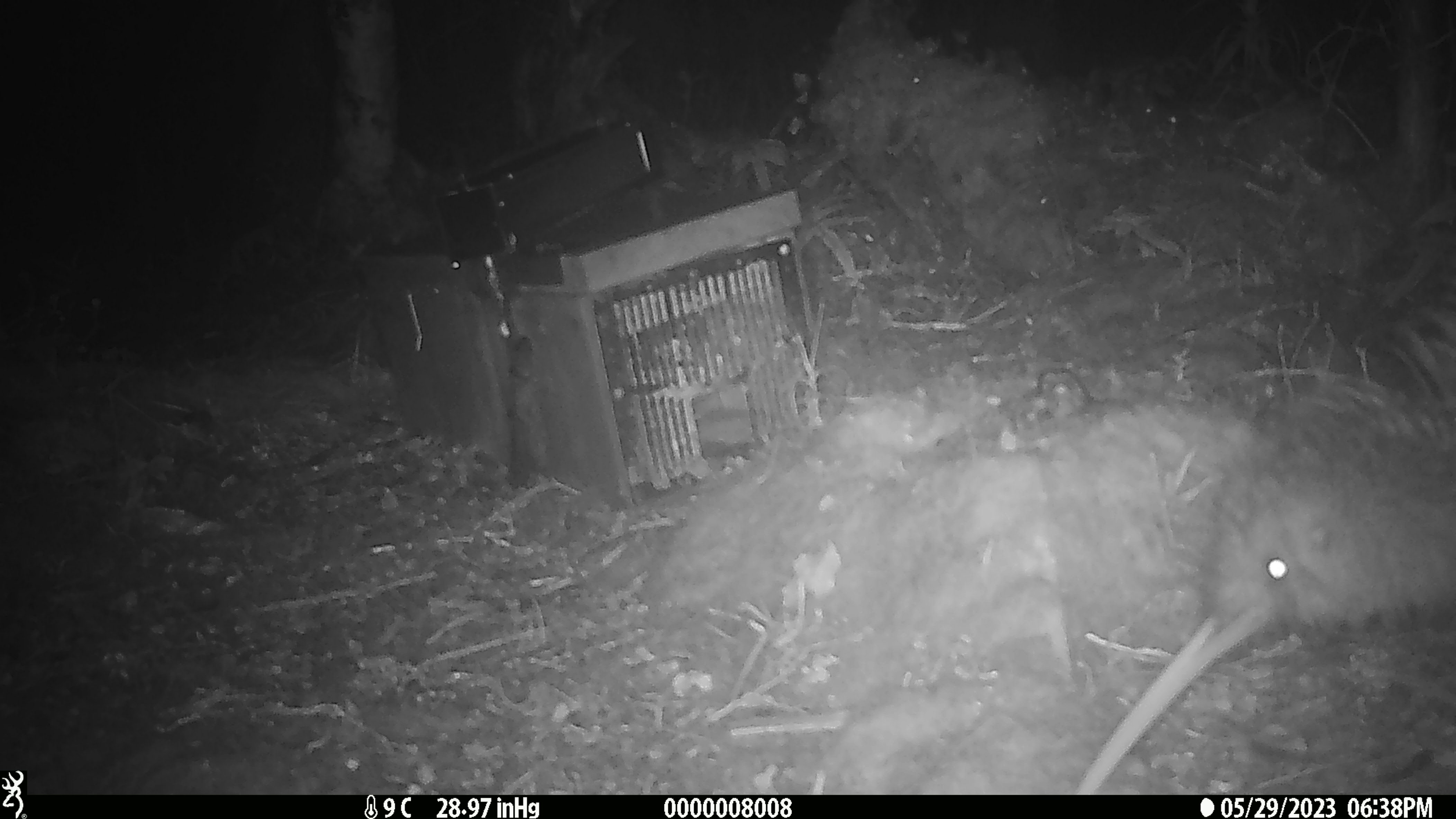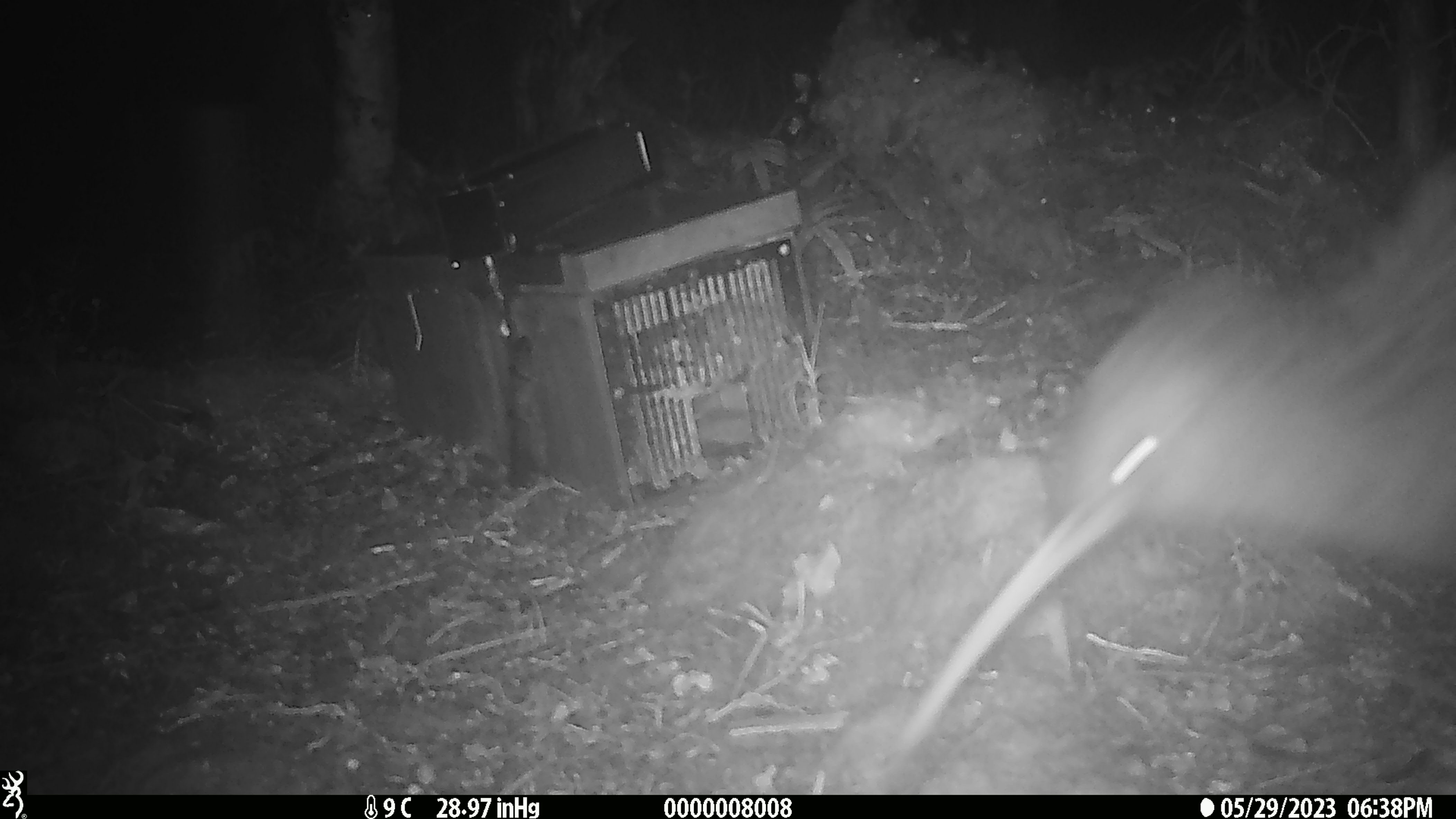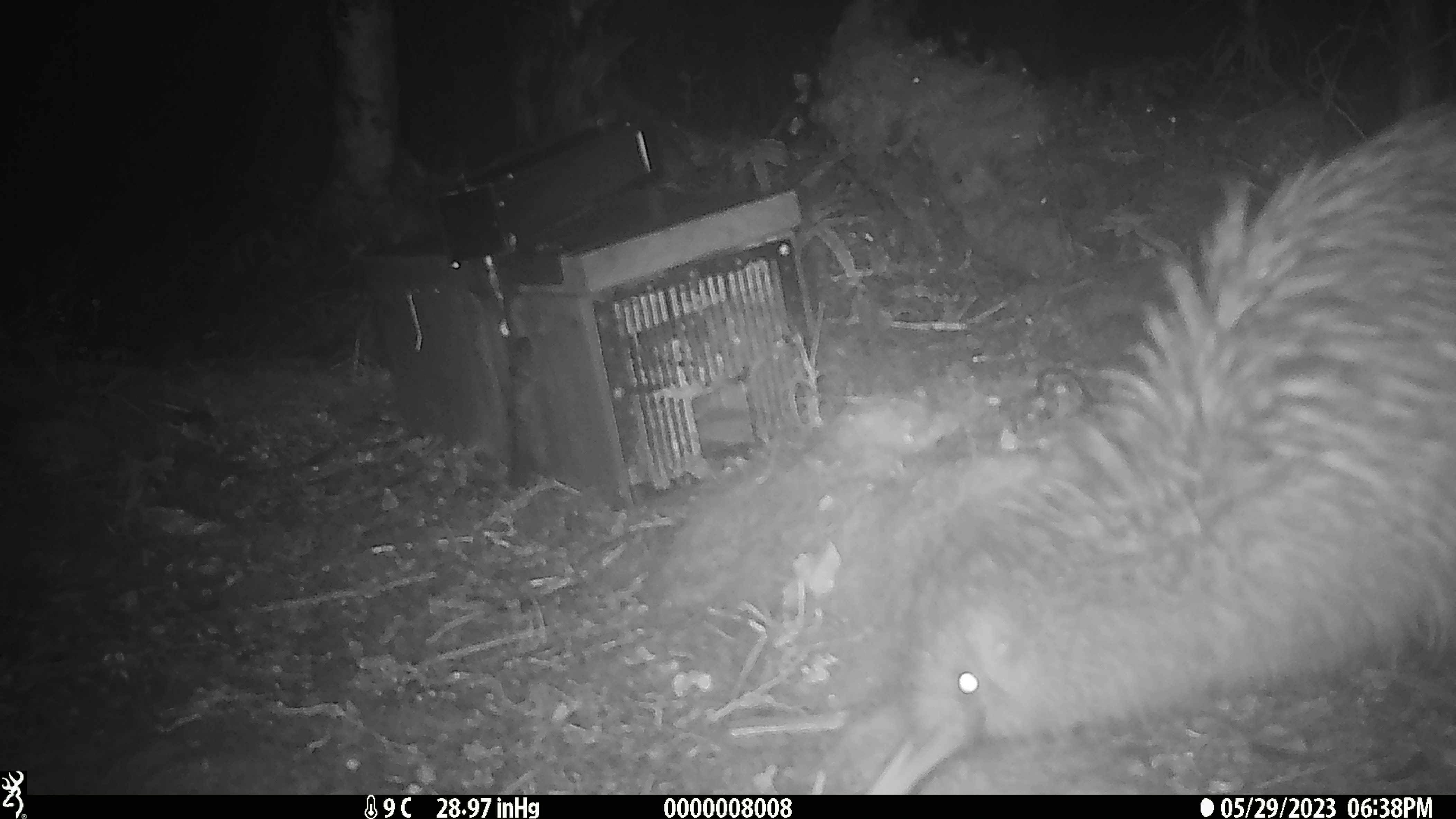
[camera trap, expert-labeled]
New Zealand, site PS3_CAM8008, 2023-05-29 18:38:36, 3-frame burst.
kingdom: Animalia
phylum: Chordata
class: Aves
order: Apterygiformes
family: Apterygidae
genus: Apteryx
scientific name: Apteryx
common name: kiwi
Kiwi (Apteryx).